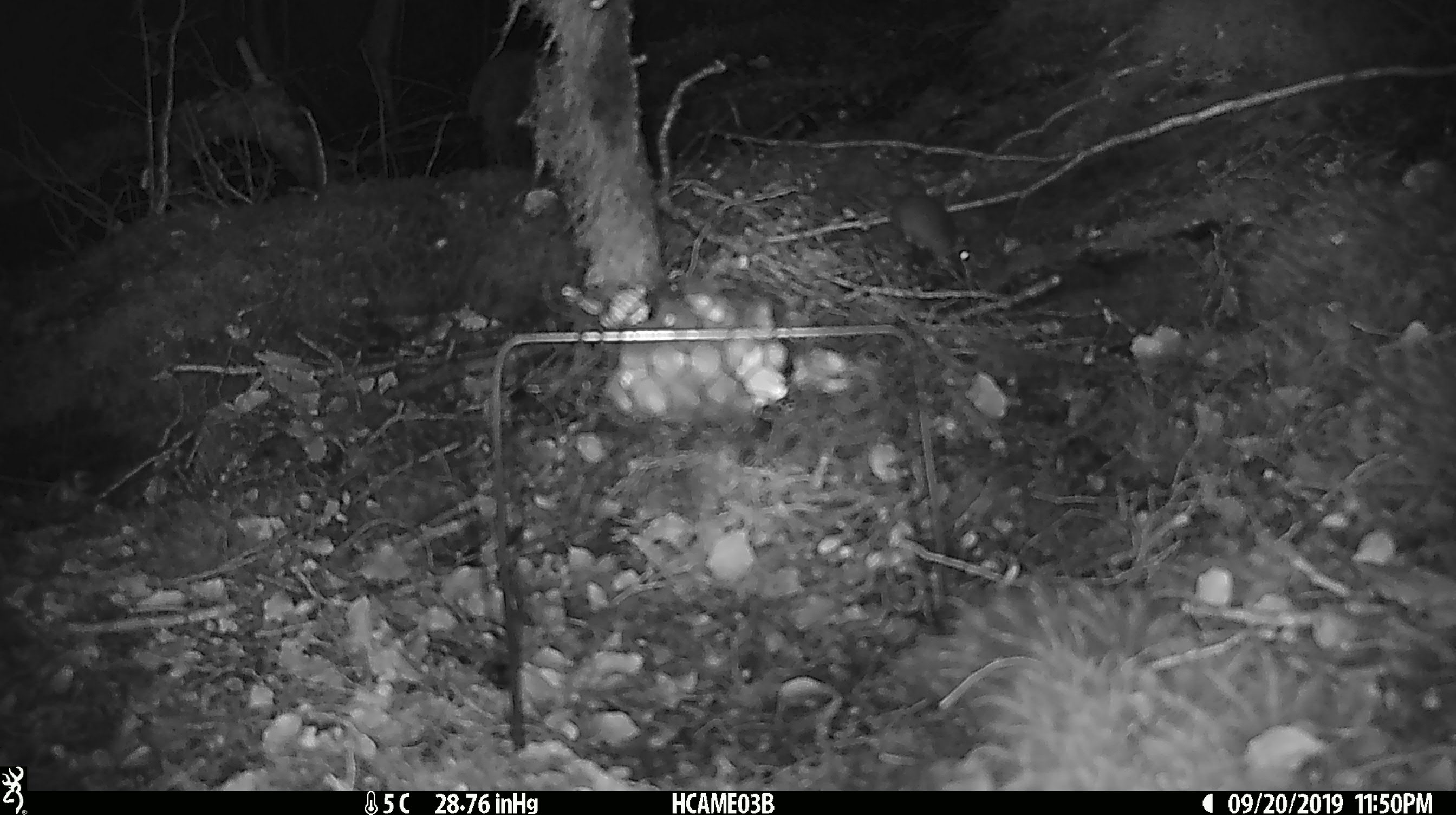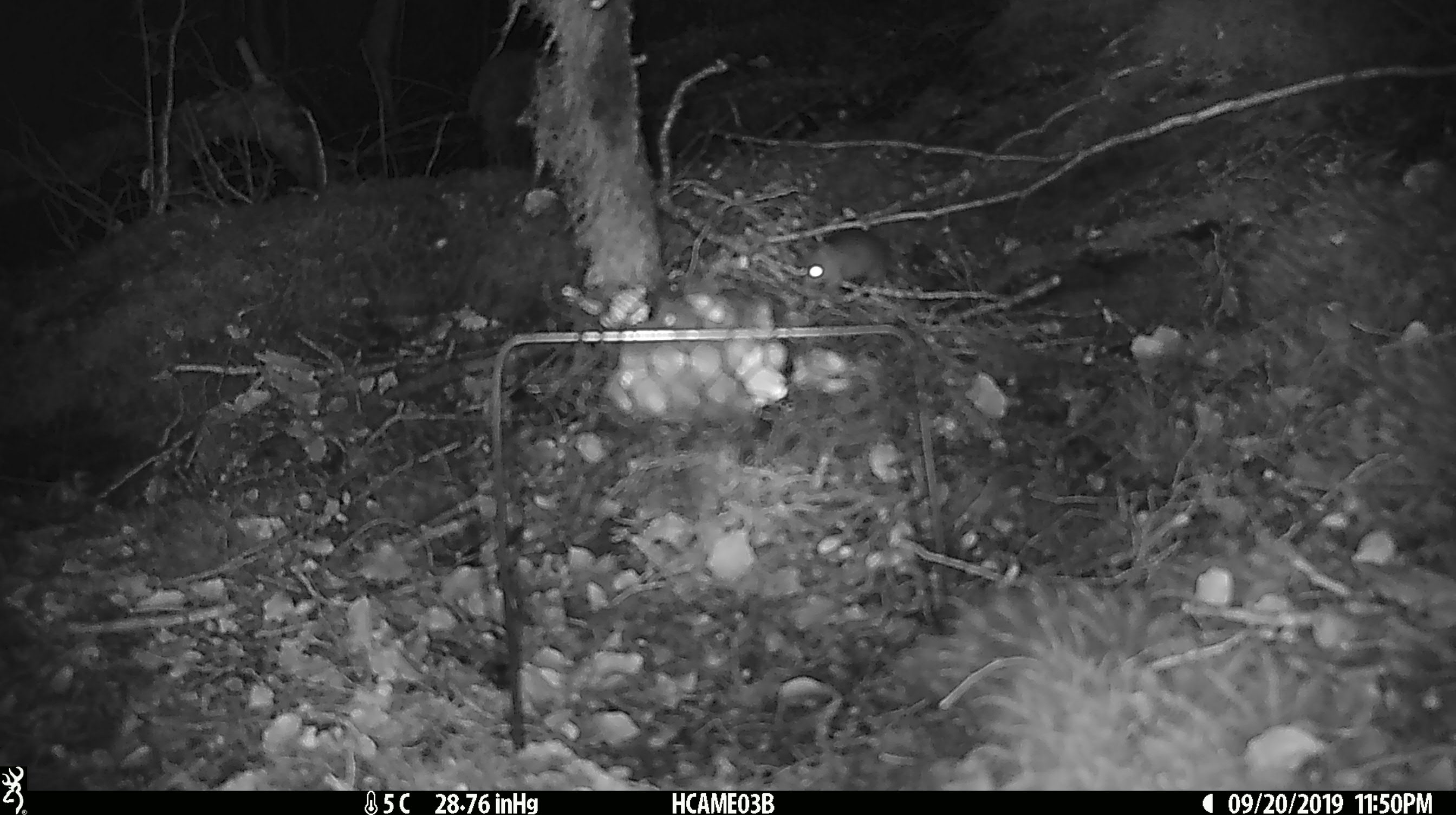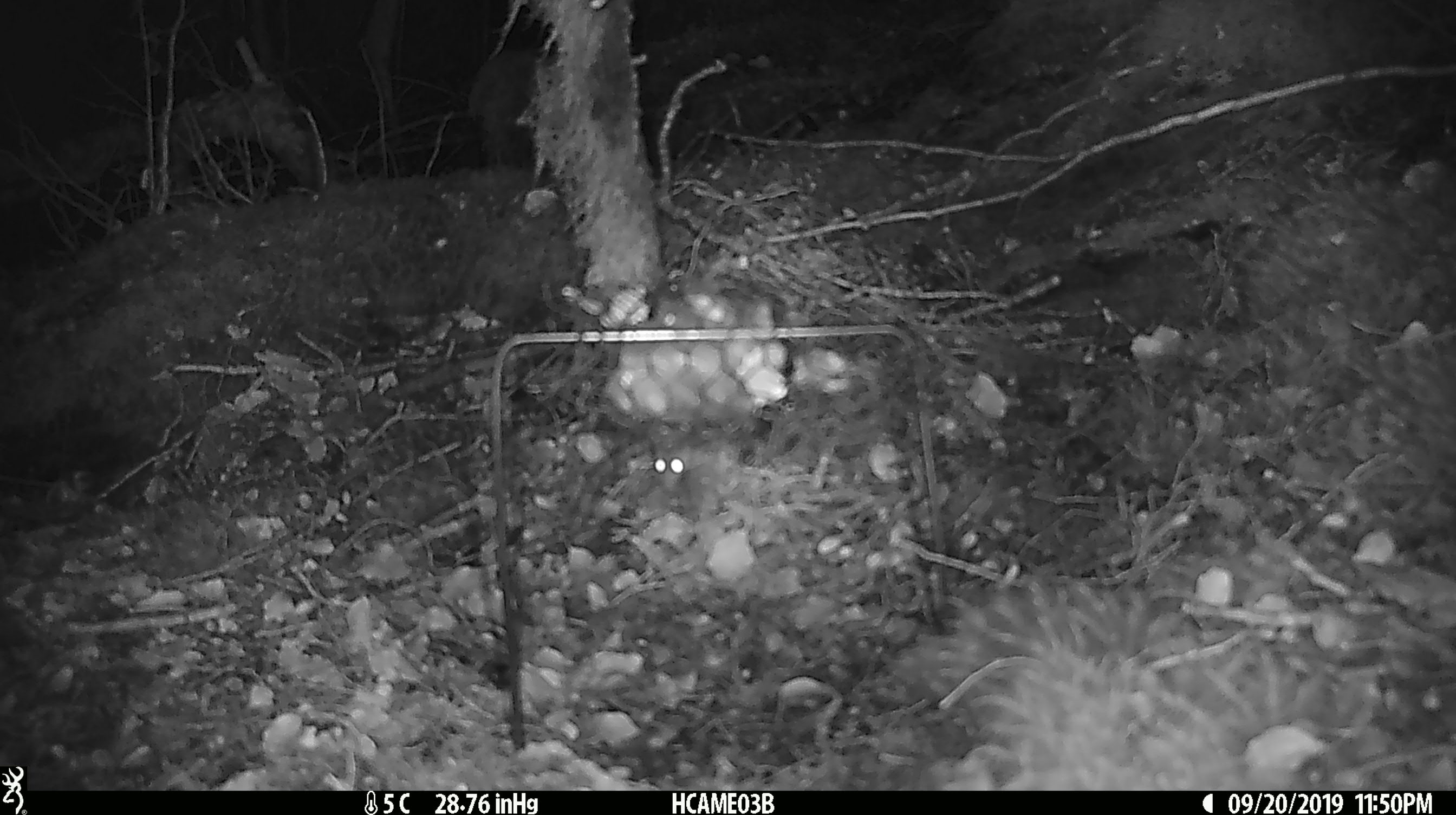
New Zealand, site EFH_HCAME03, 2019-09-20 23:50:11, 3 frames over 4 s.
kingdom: Animalia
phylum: Chordata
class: Mammalia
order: Rodentia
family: Muridae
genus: Mus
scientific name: Mus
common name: mouse